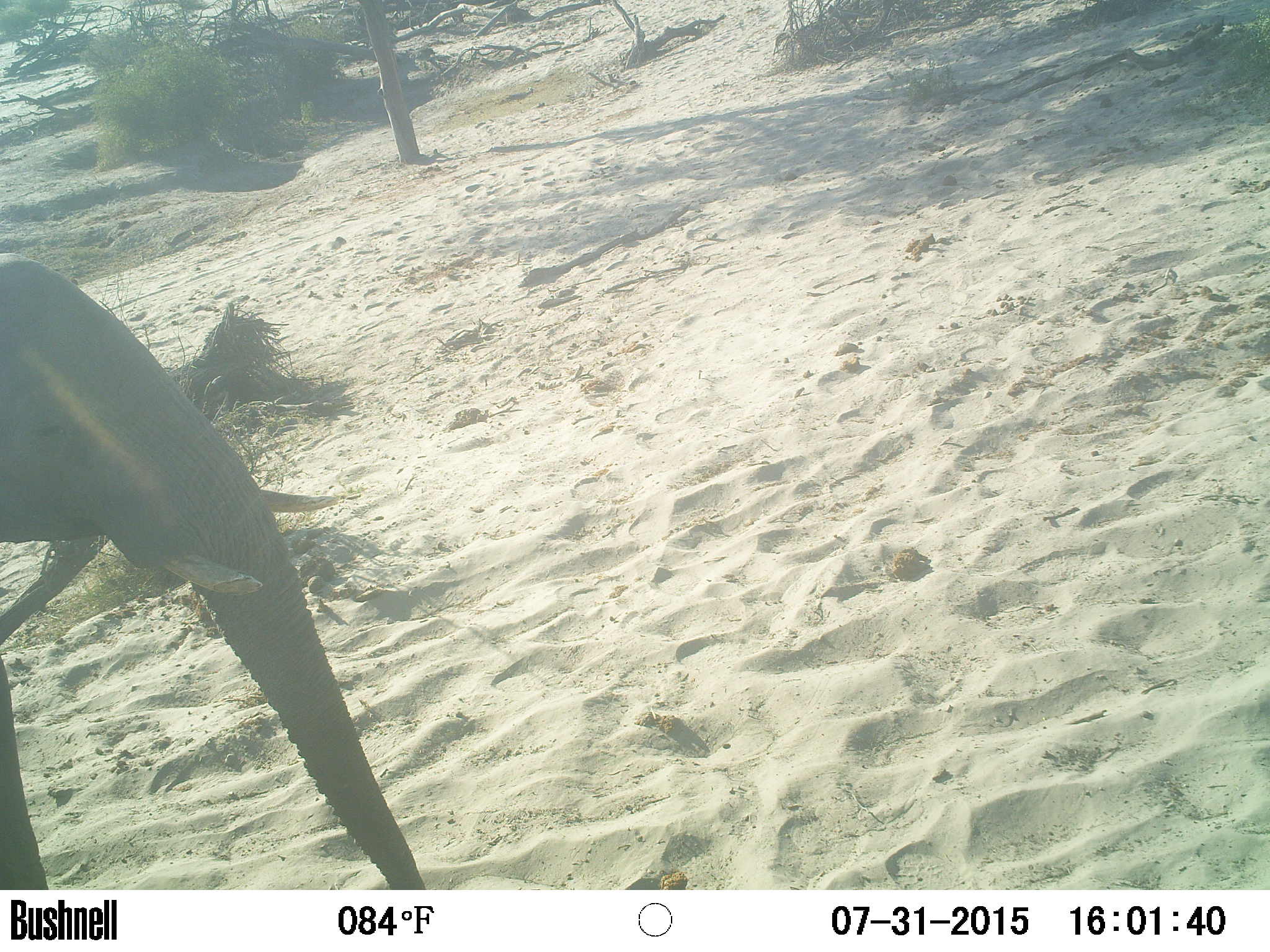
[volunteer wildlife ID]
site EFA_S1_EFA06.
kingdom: Animalia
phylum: Chordata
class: Mammalia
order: Proboscidea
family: Elephantidae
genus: Loxodonta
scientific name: Loxodonta africana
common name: african bush elephant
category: elephant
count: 1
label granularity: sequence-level